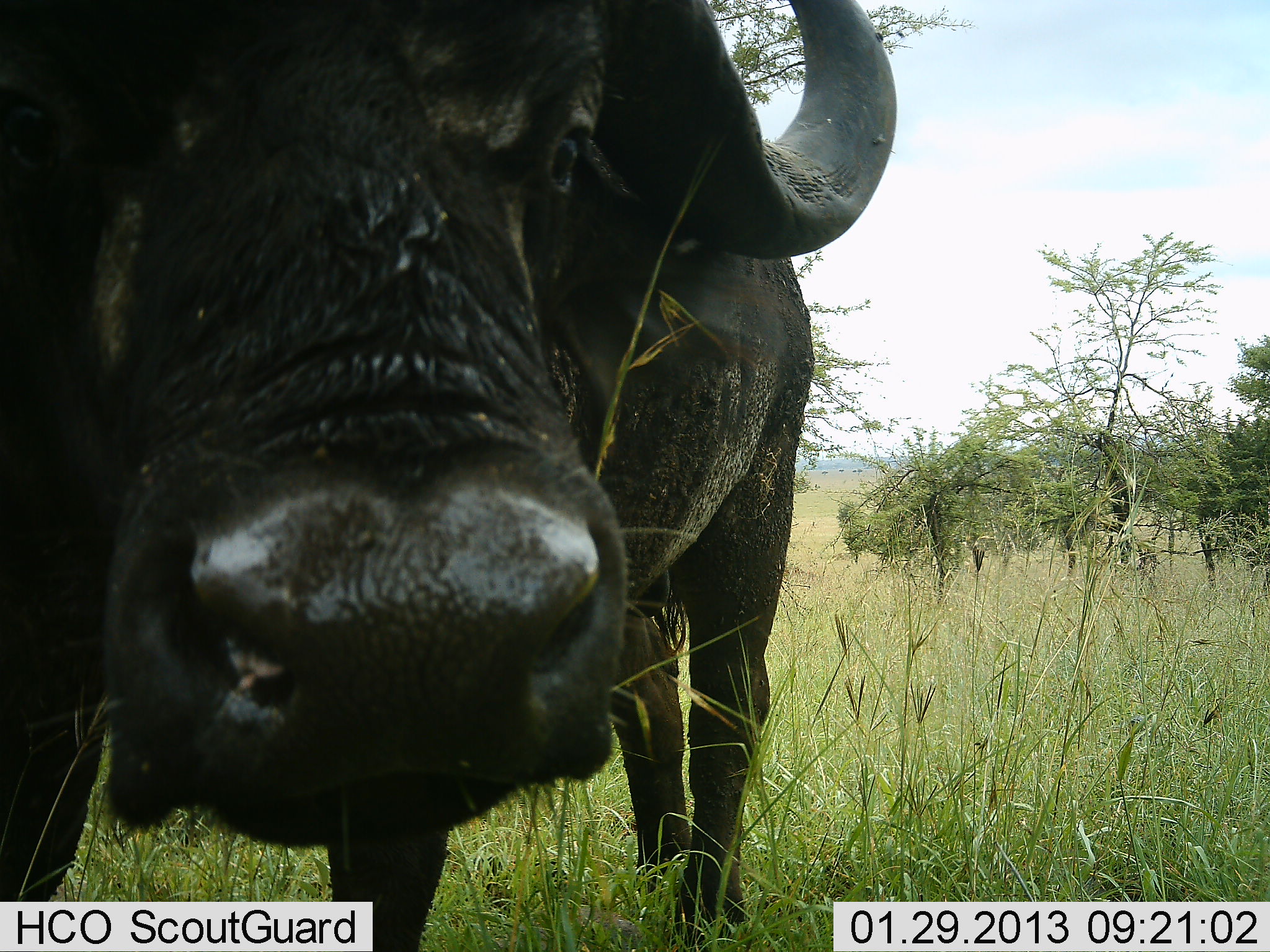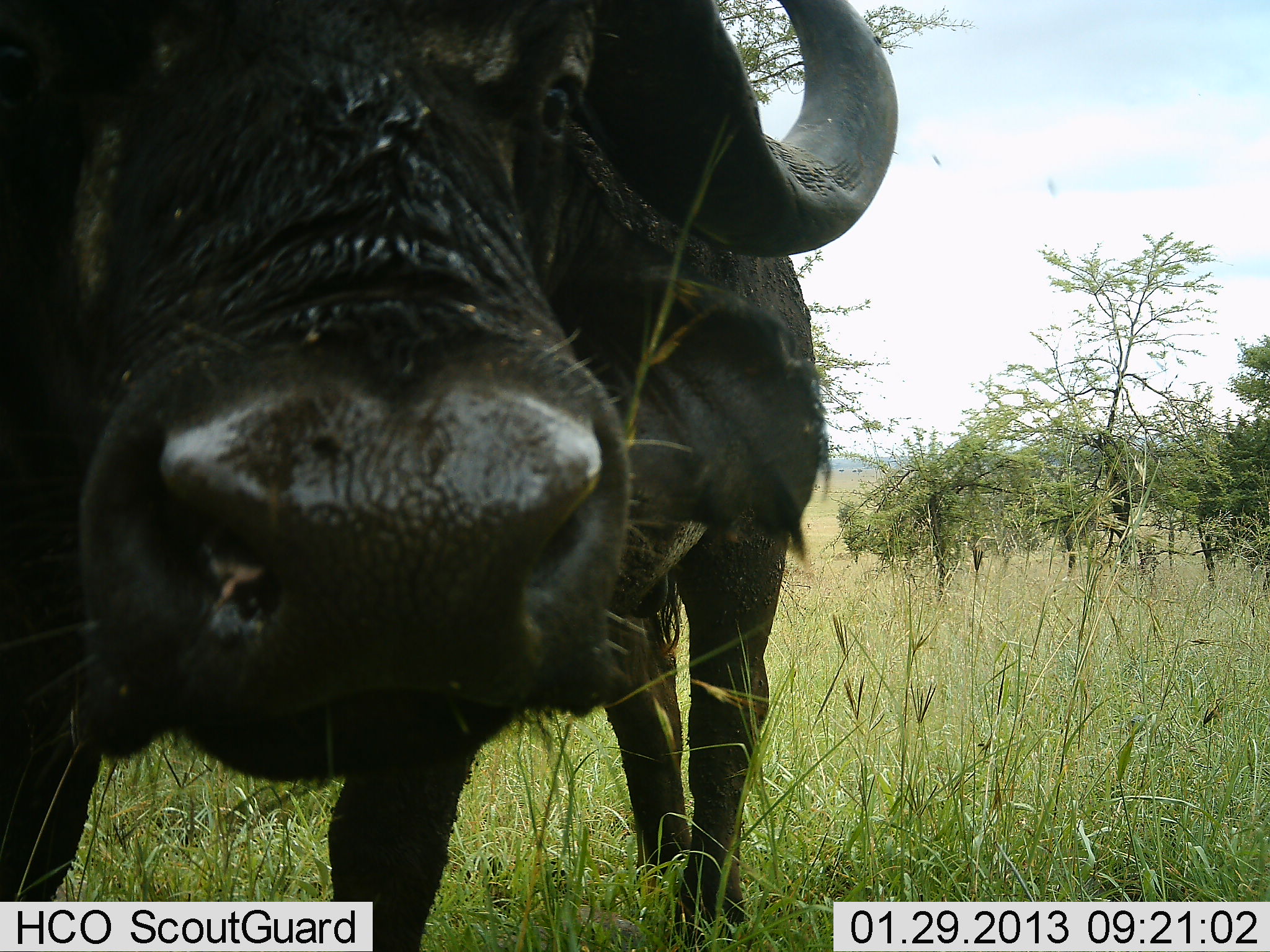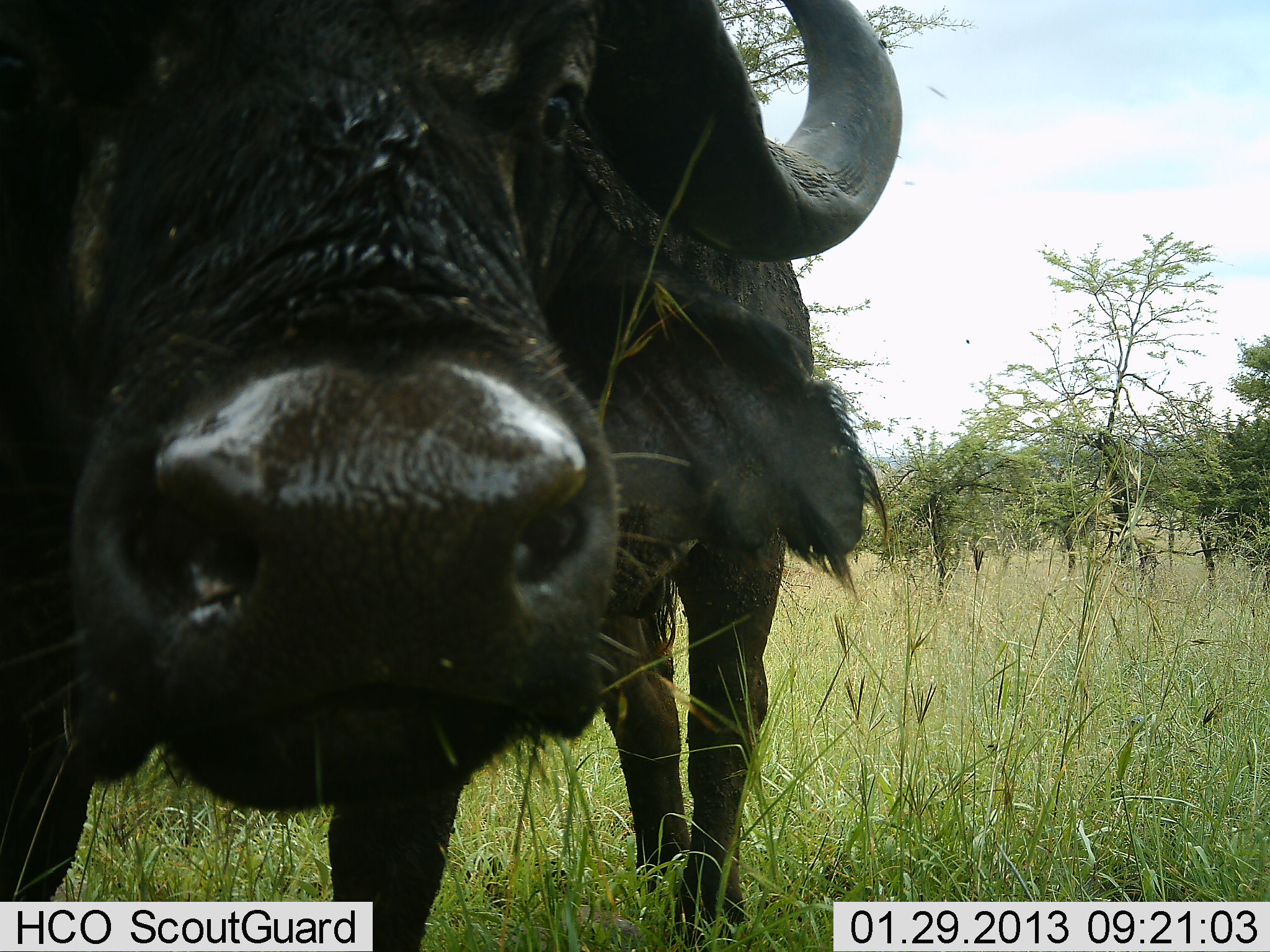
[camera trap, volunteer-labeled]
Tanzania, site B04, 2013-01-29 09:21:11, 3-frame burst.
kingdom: Animalia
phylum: Chordata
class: Mammalia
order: Artiodactyla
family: Bovidae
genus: Syncerus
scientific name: Syncerus caffer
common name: cape buffalo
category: buffalo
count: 1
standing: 48%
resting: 0%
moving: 4%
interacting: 48%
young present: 0%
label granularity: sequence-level